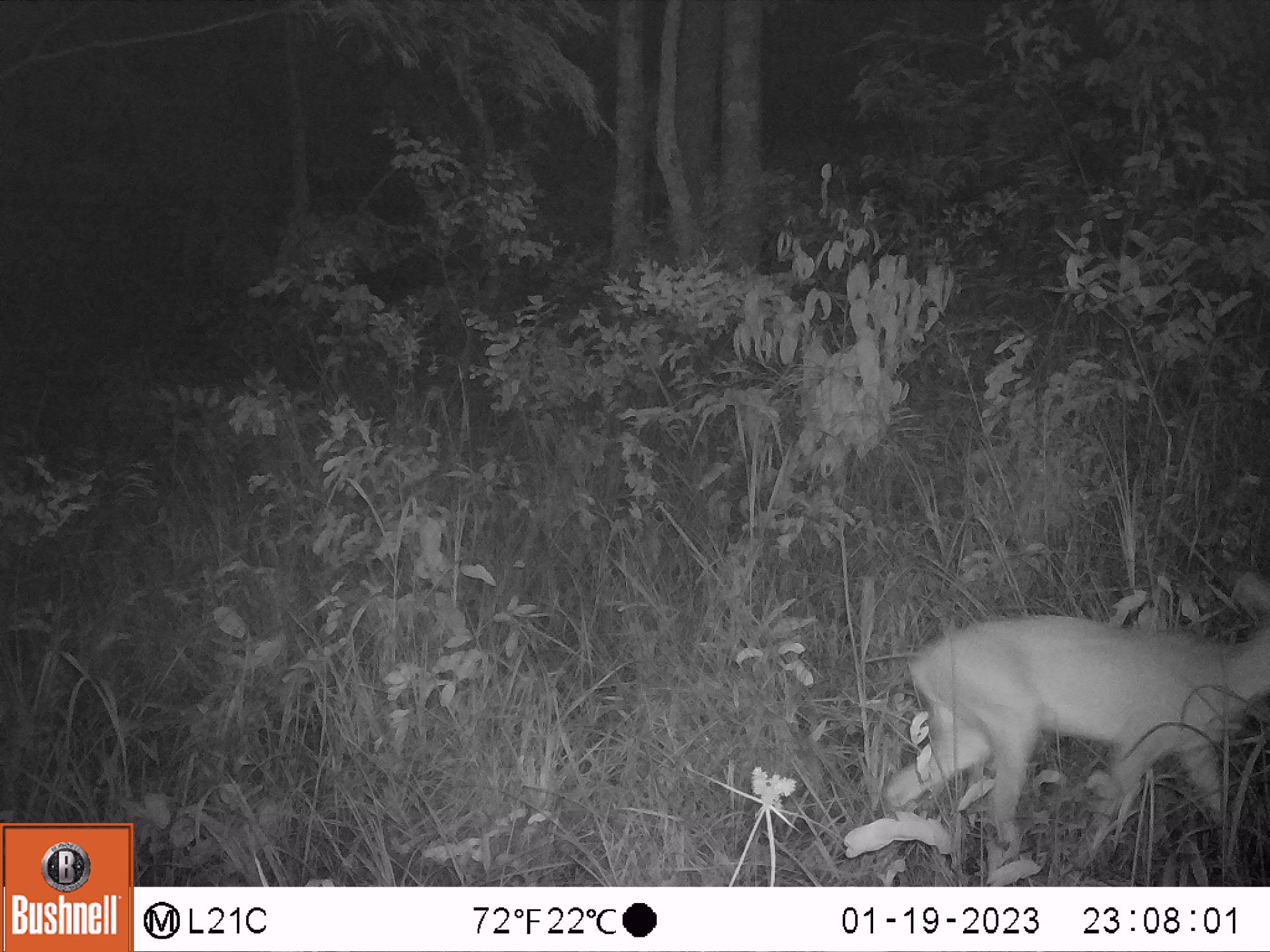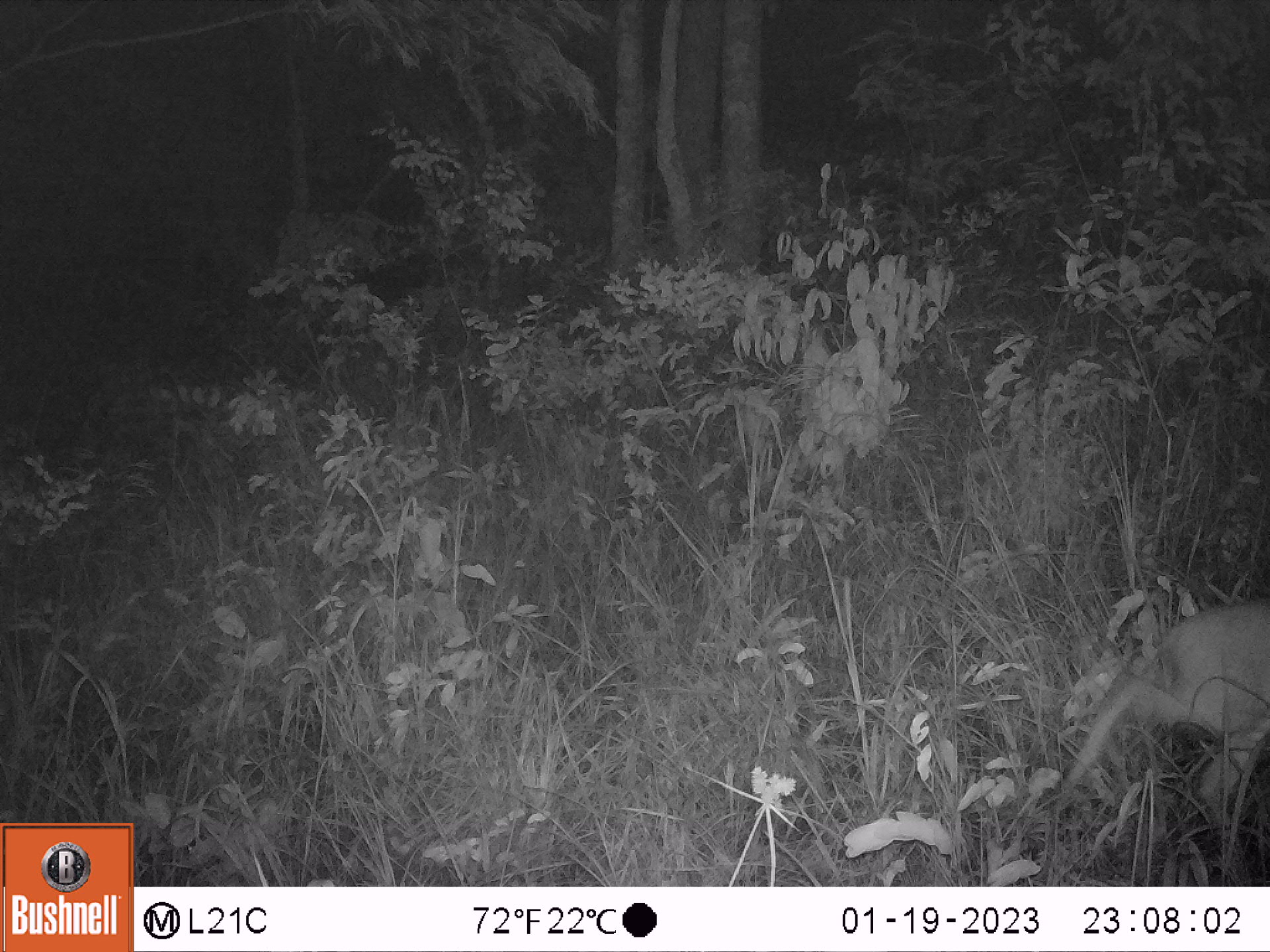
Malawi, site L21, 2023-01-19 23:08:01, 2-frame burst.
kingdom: Animalia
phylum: Chordata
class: Mammalia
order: Artiodactyla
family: Bovidae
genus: Tragelaphus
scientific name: Tragelaphus sylvaticus sylvaticus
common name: cape bushbuck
Cape bushbuck (Tragelaphus sylvaticus sylvaticus), count 1.